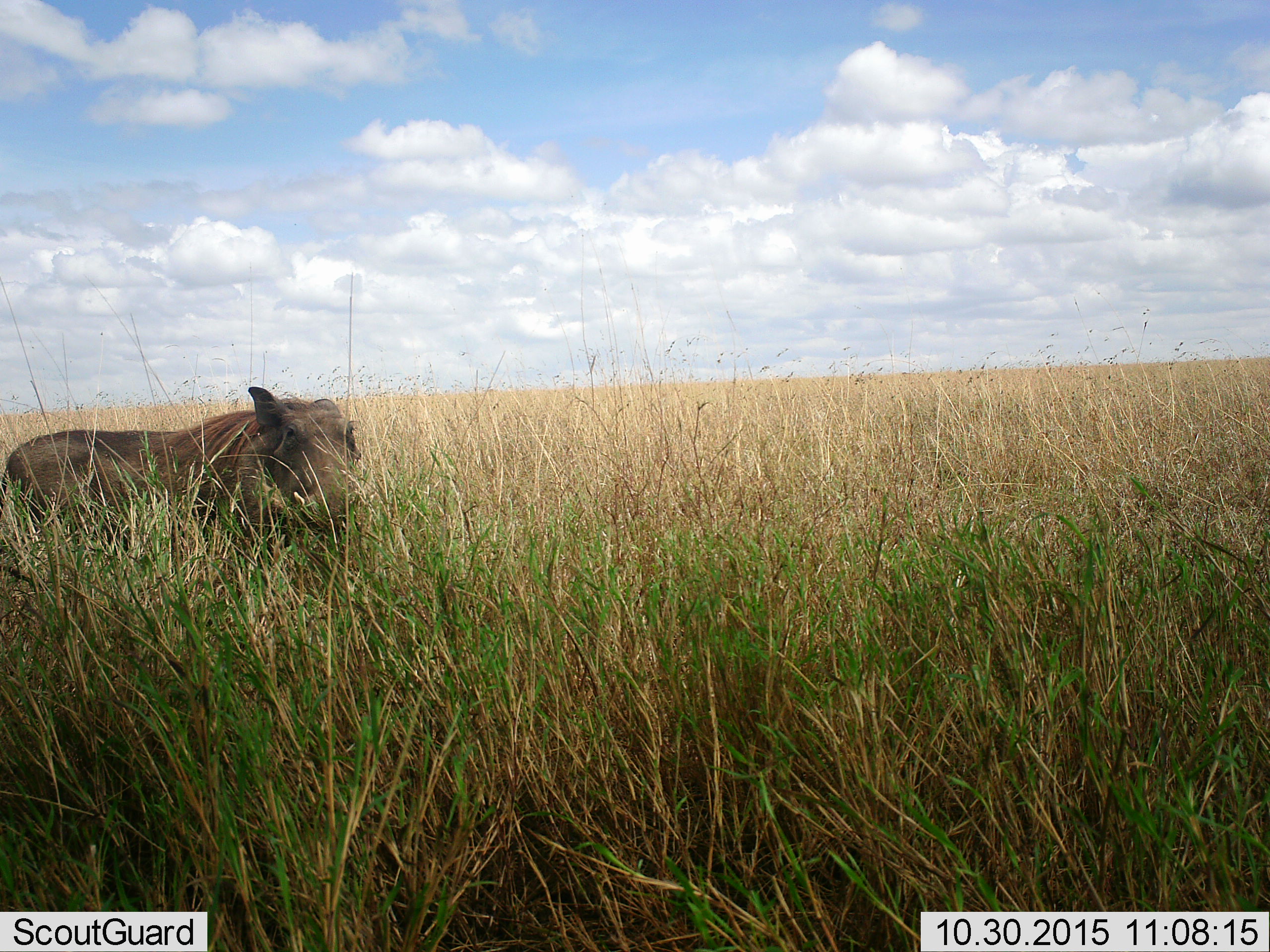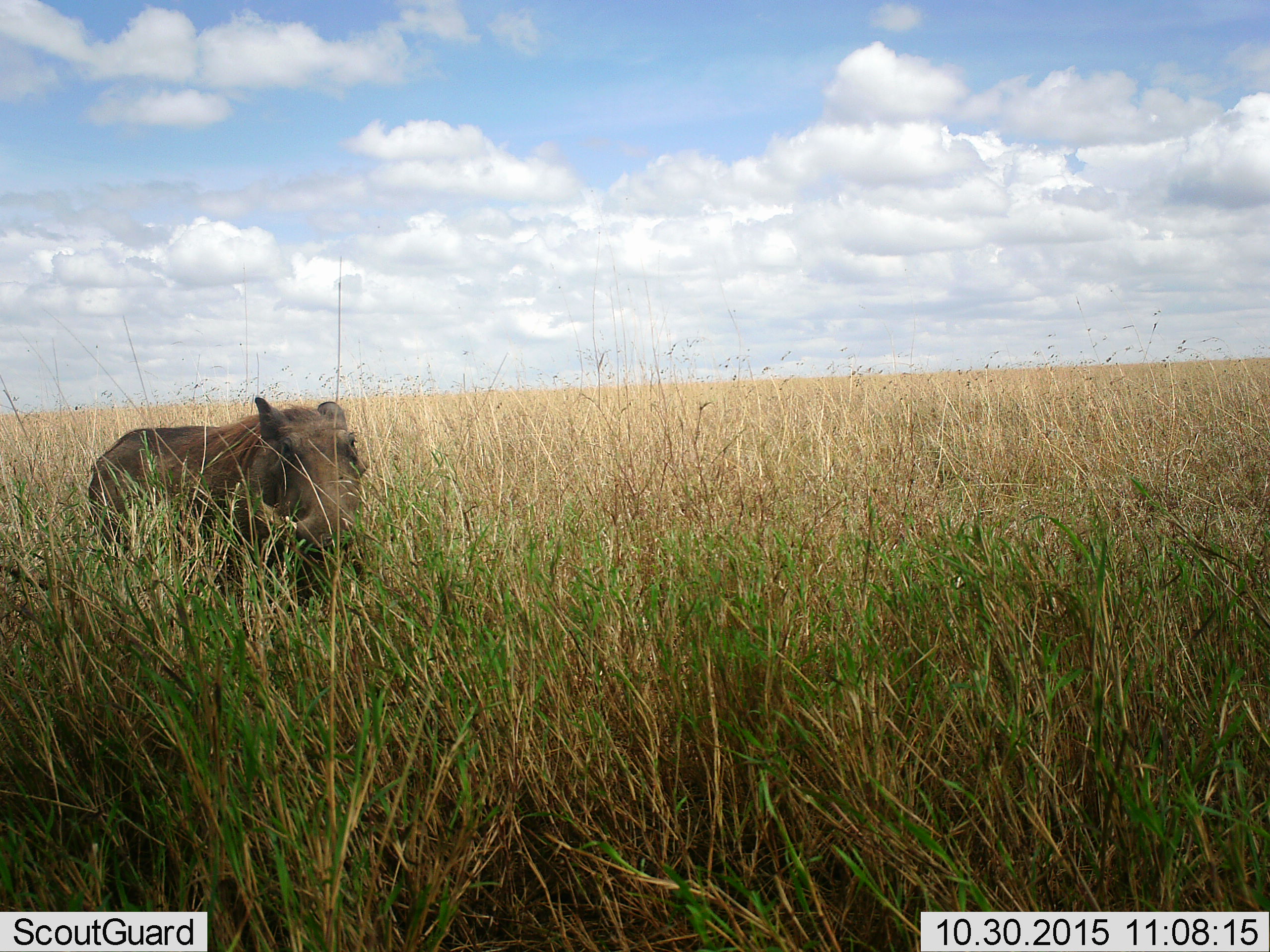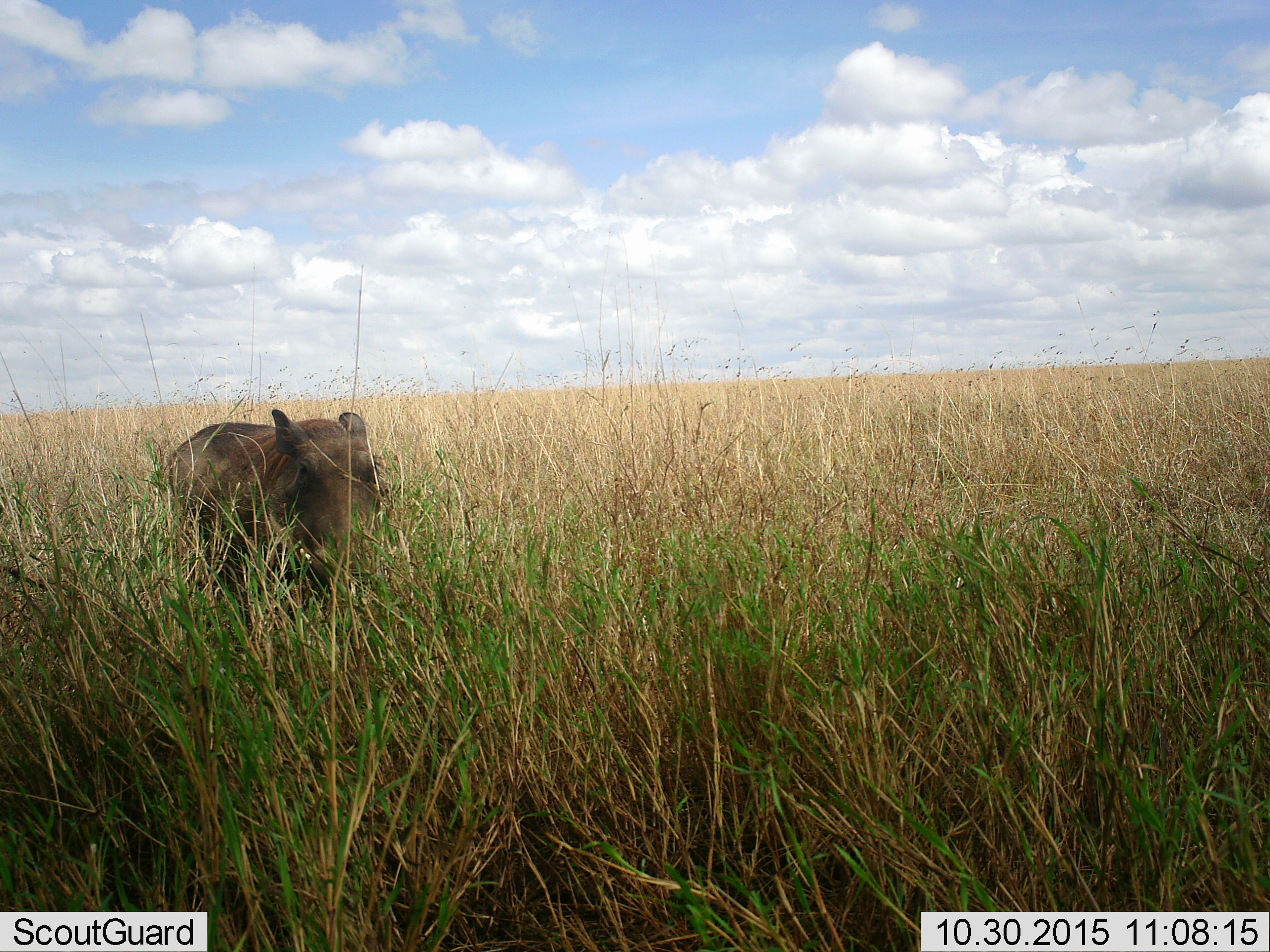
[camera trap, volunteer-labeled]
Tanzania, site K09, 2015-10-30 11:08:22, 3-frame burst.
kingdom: Animalia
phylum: Chordata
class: Mammalia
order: Artiodactyla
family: Suidae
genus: Phacochoerus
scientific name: Phacochoerus africanus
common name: warthog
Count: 1.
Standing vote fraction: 0%.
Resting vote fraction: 0%.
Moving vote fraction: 100%.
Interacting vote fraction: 0%.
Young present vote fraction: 0%.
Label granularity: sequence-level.